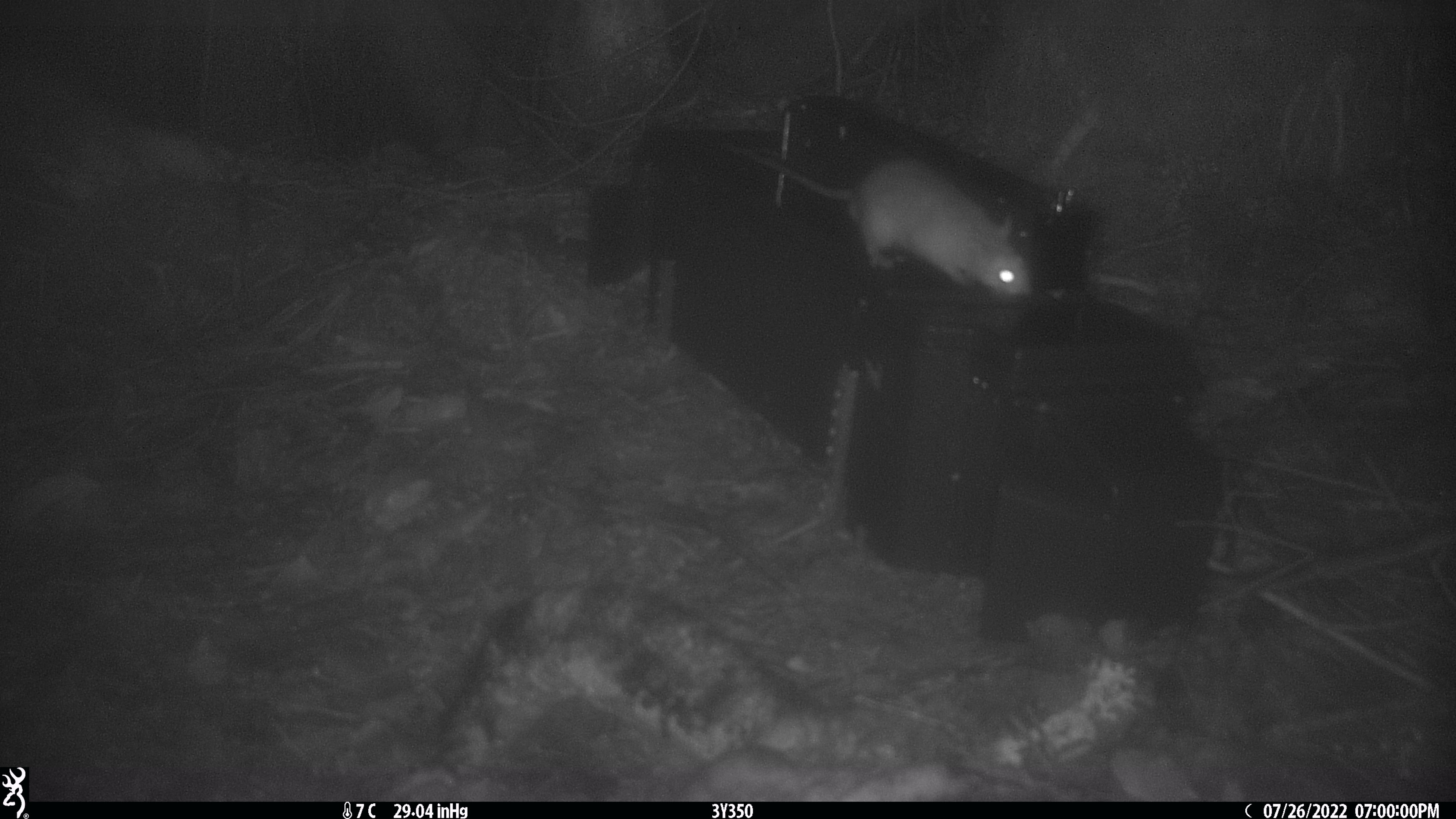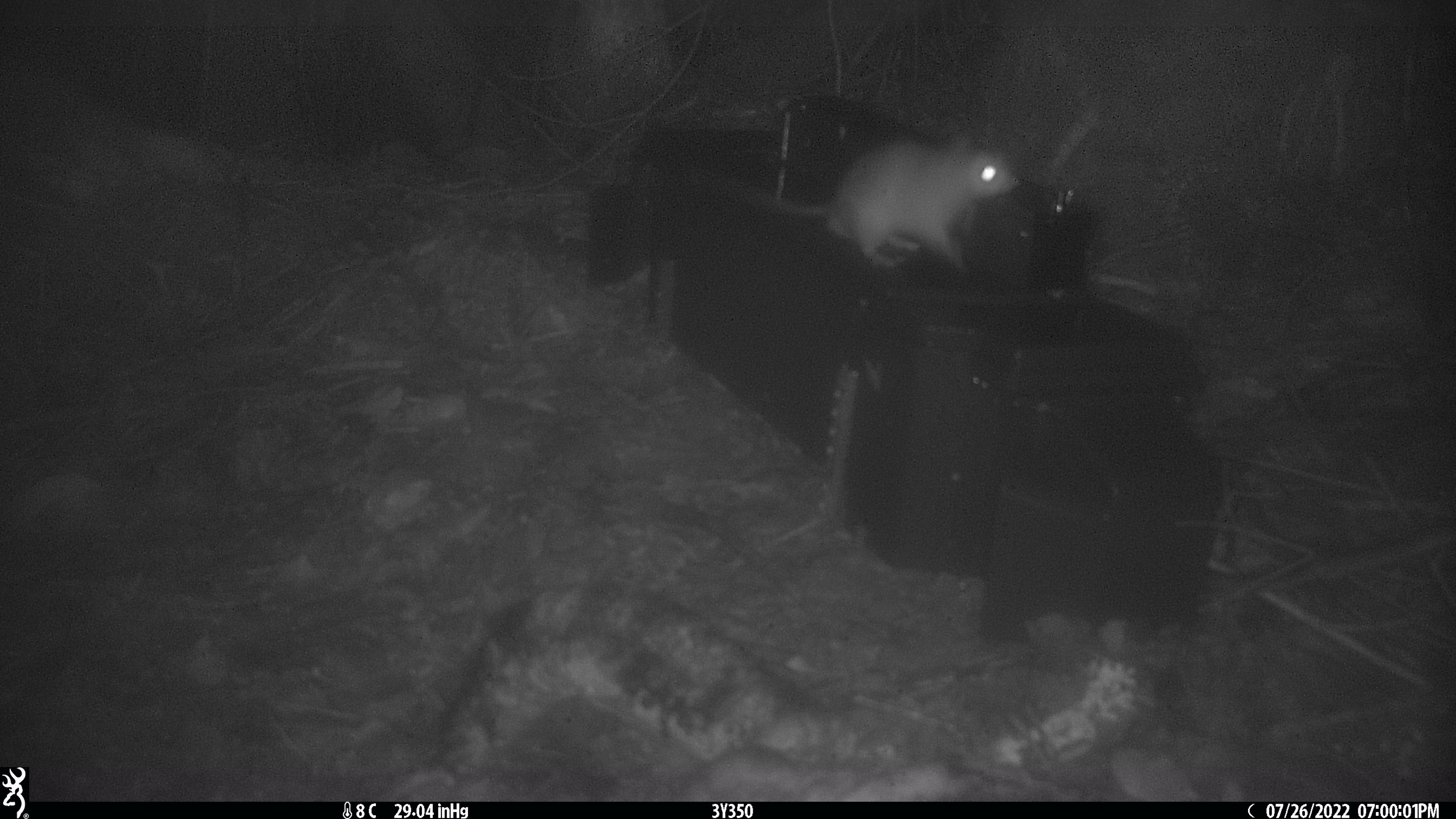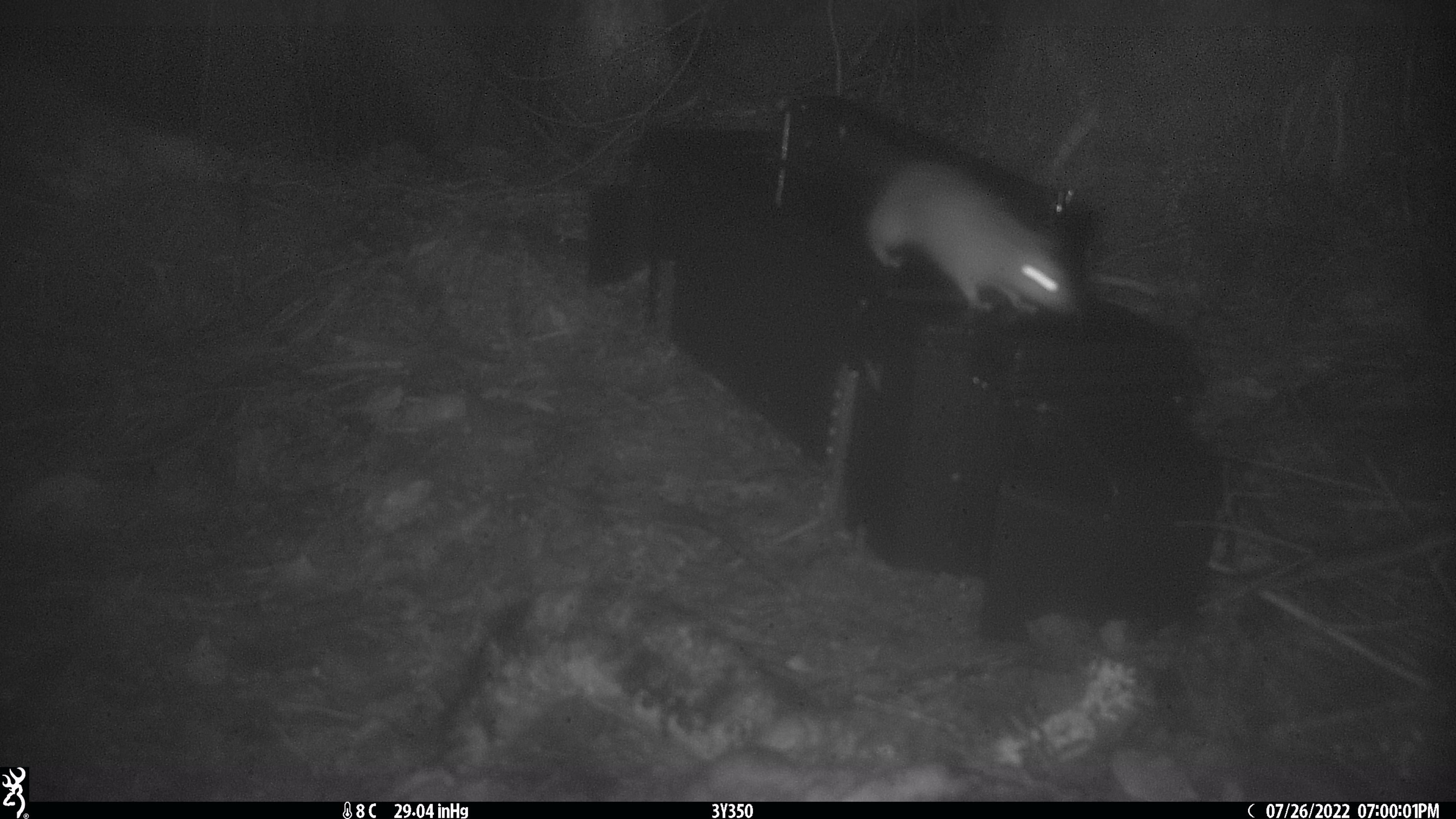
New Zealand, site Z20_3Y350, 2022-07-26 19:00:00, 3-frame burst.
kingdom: Animalia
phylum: Chordata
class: Mammalia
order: Rodentia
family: Muridae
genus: Rattus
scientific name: Rattus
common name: rat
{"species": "rat (Rattus)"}